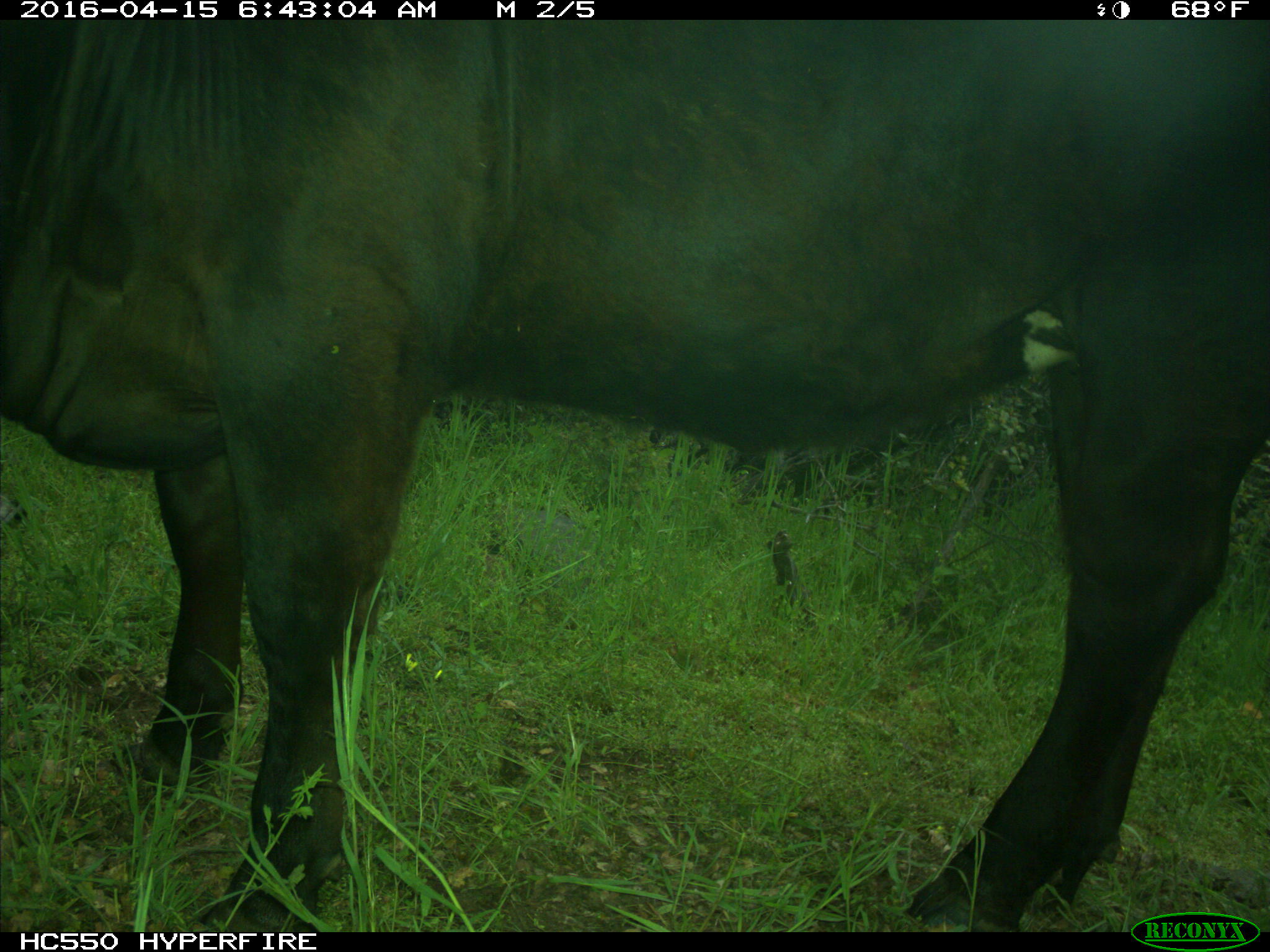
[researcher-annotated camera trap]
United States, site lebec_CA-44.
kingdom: Animalia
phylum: Chordata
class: Mammalia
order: Artiodactyla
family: Bovidae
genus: Bos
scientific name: Bos taurus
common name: domestic cow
Bos taurus (domestic cow).